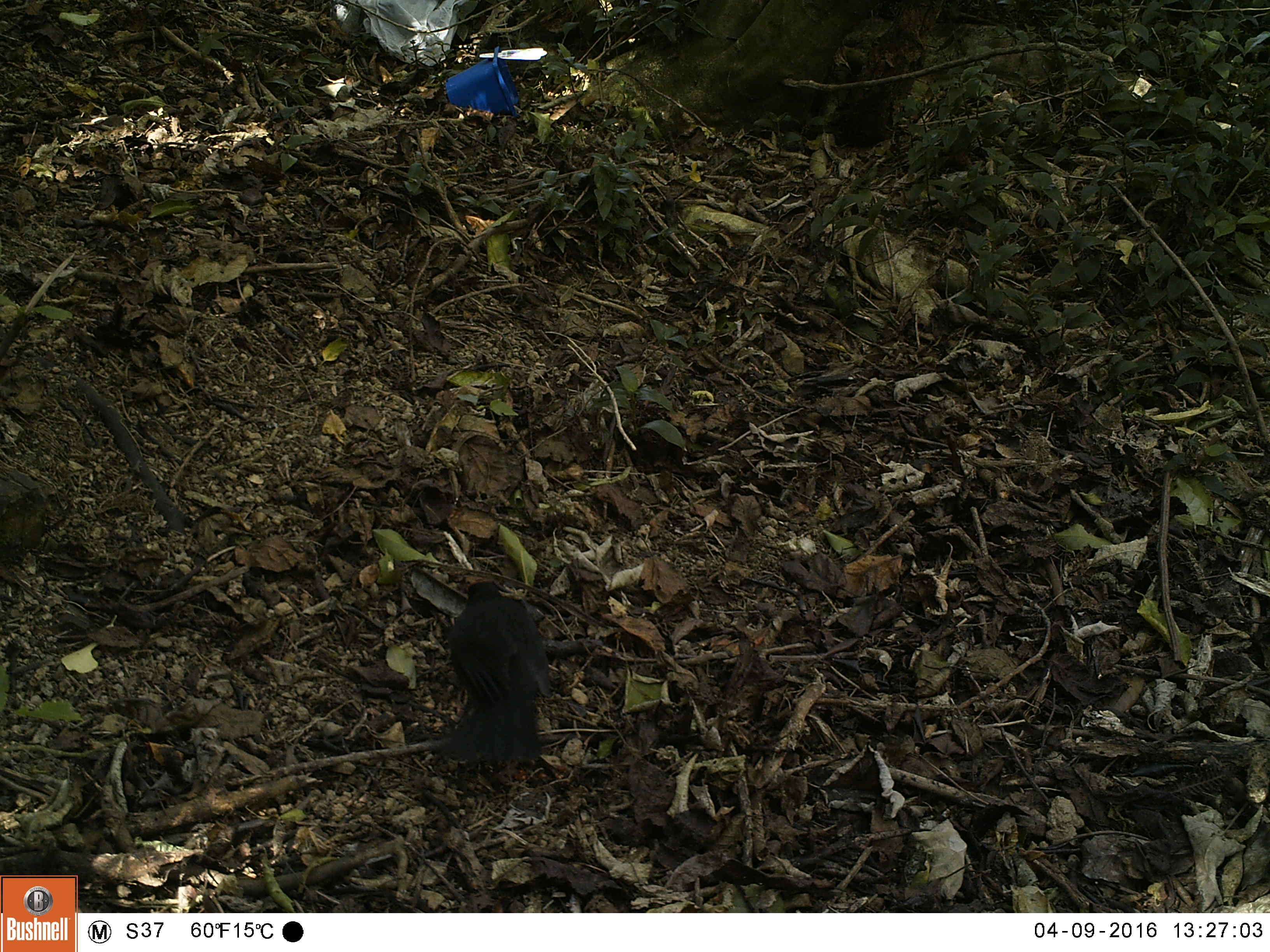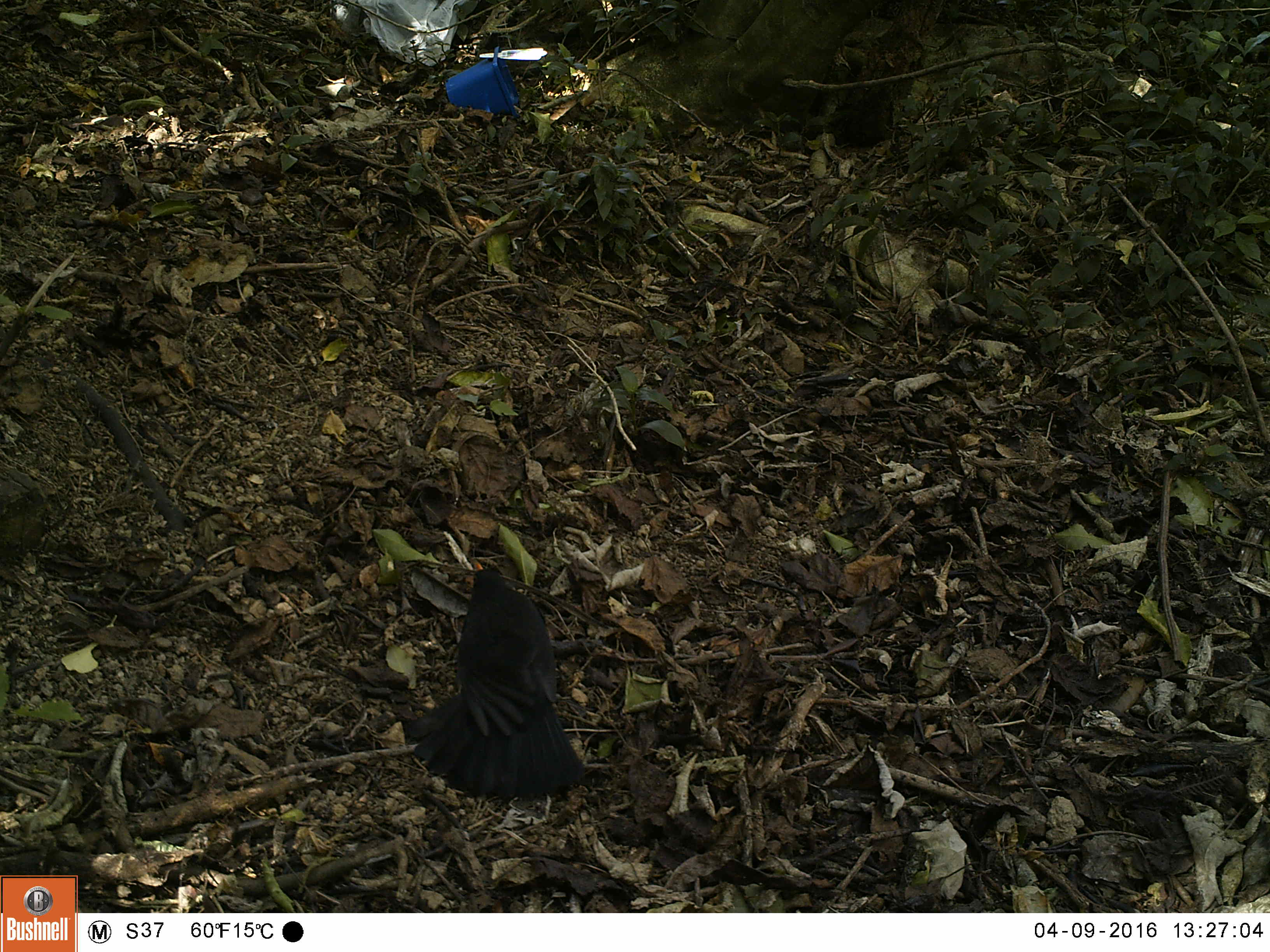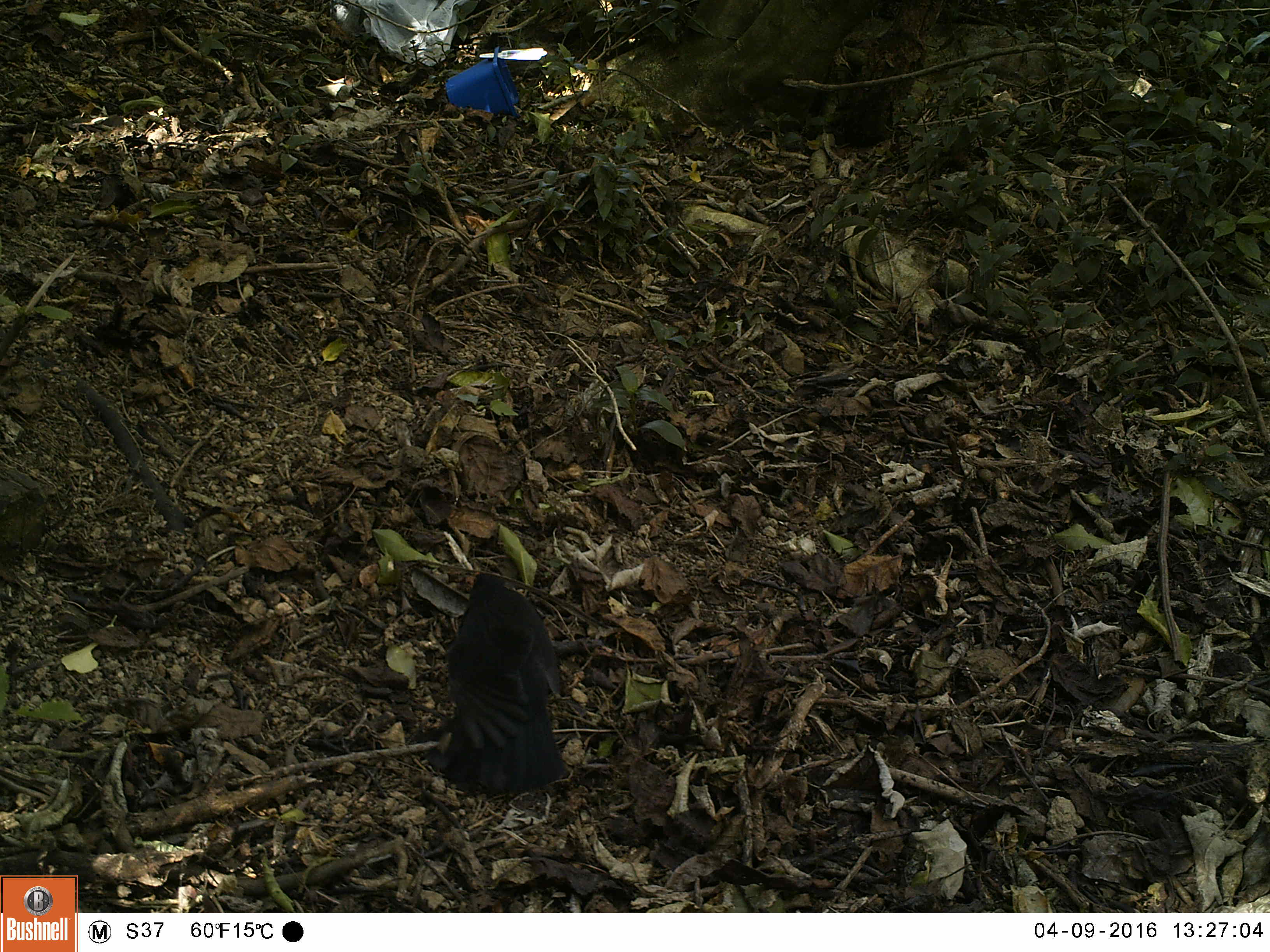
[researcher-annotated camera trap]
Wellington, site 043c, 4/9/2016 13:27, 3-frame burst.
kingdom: Animalia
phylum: Chordata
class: Aves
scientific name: Aves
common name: bird